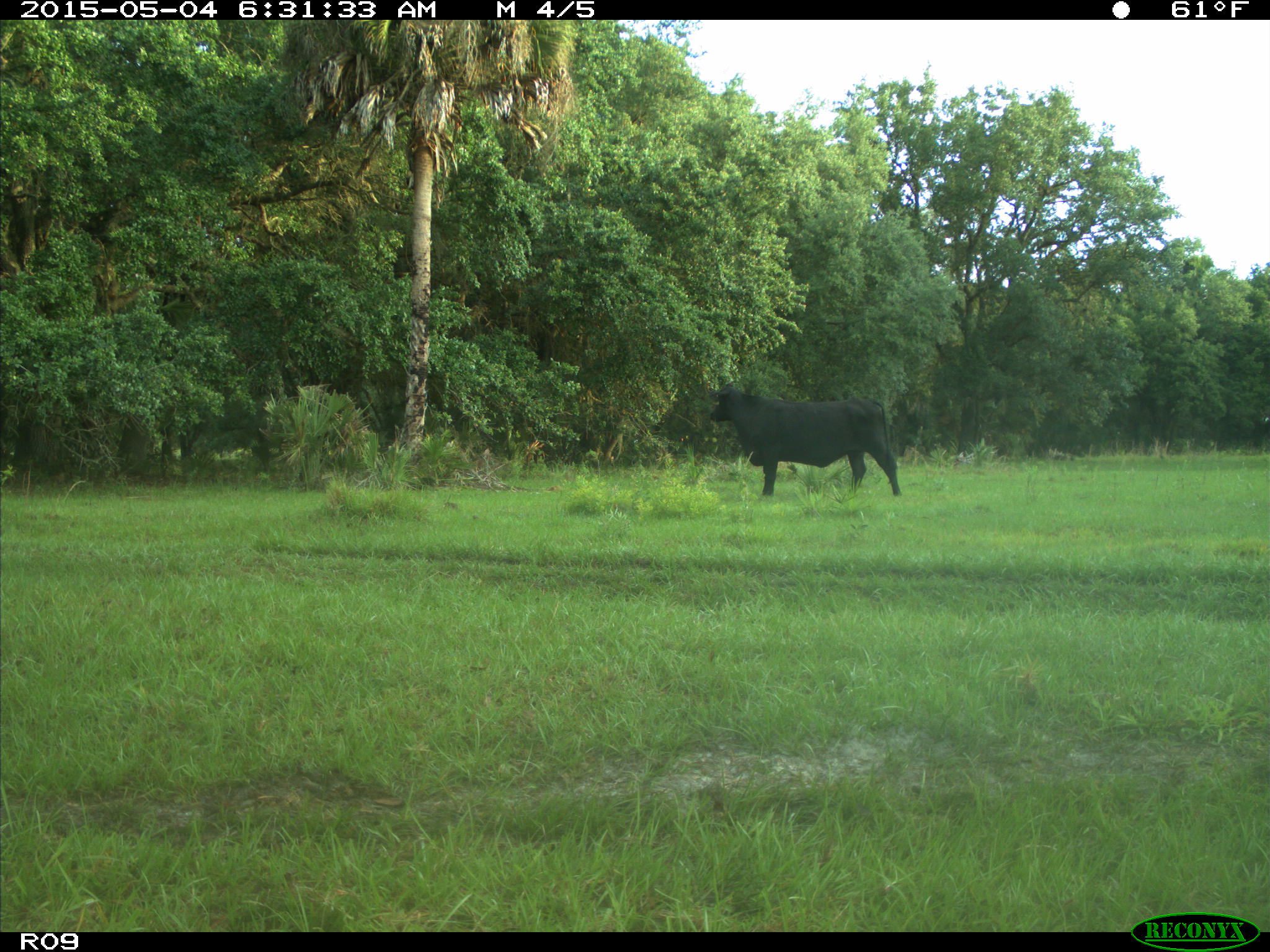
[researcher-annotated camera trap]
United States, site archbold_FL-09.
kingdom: Animalia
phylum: Chordata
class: Mammalia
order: Artiodactyla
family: Bovidae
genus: Bos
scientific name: Bos taurus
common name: domestic cow